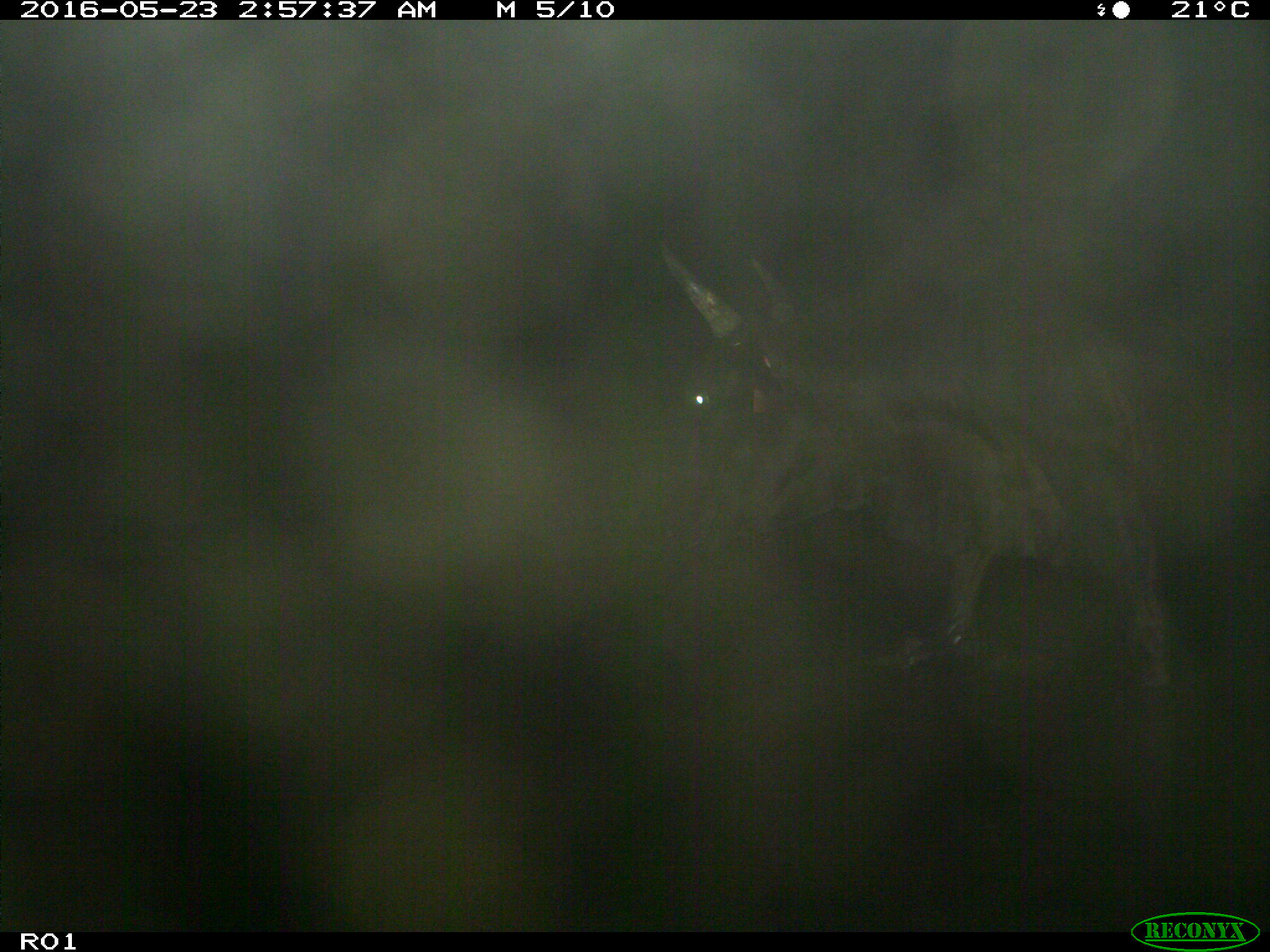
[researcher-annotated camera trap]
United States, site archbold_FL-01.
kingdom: Animalia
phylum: Chordata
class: Mammalia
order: Artiodactyla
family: Bovidae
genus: Bos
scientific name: Bos taurus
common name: domestic cow